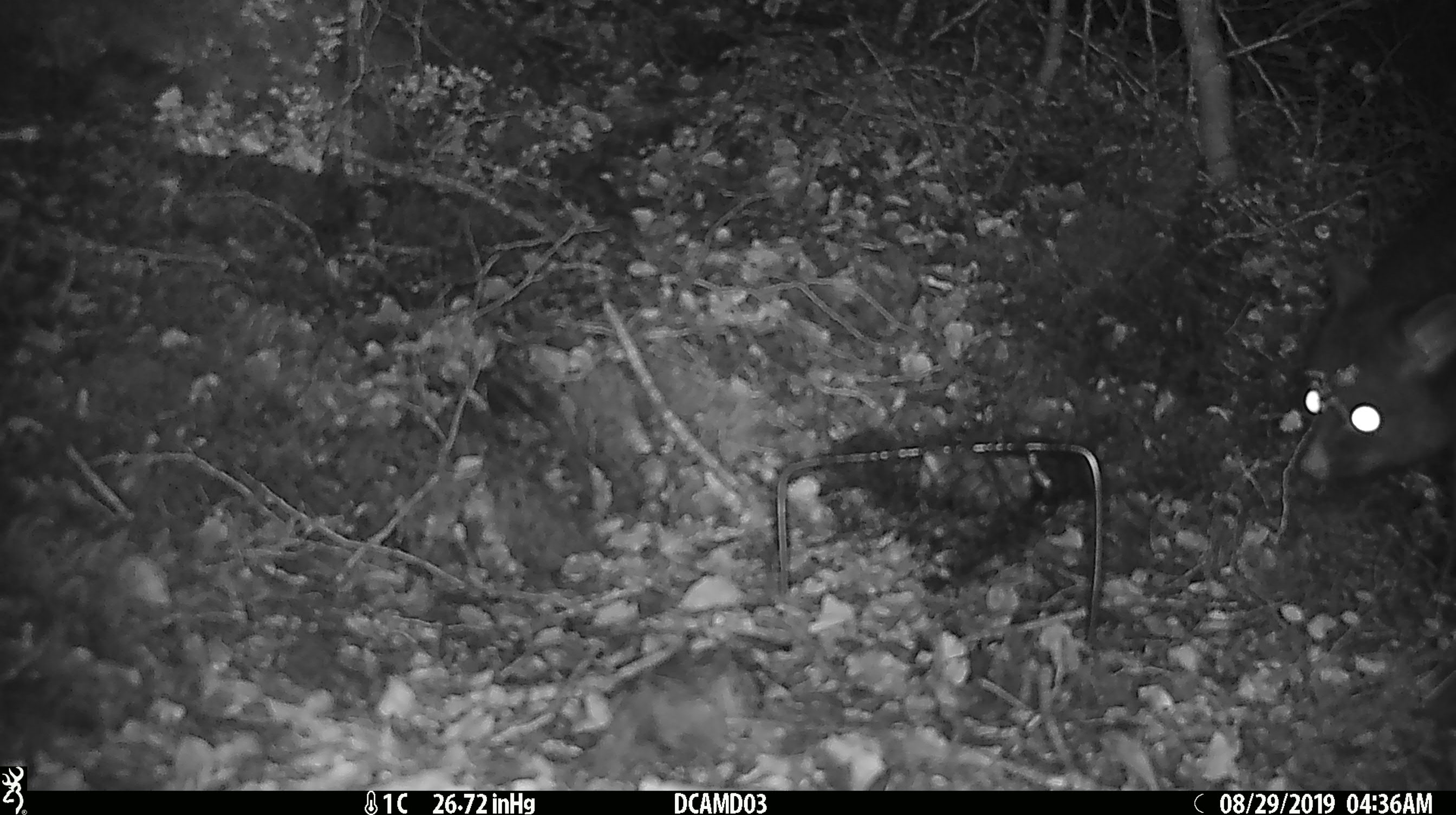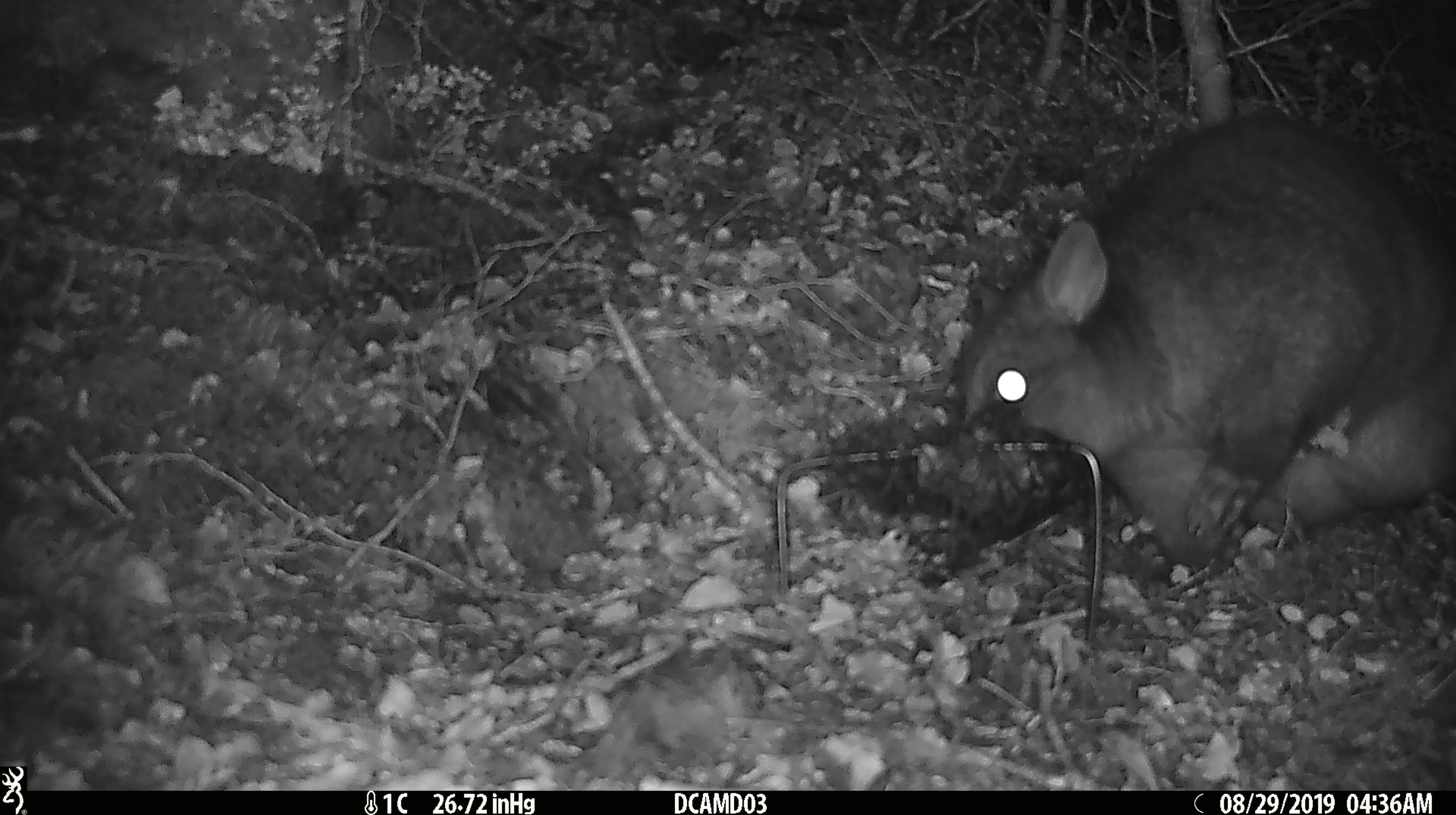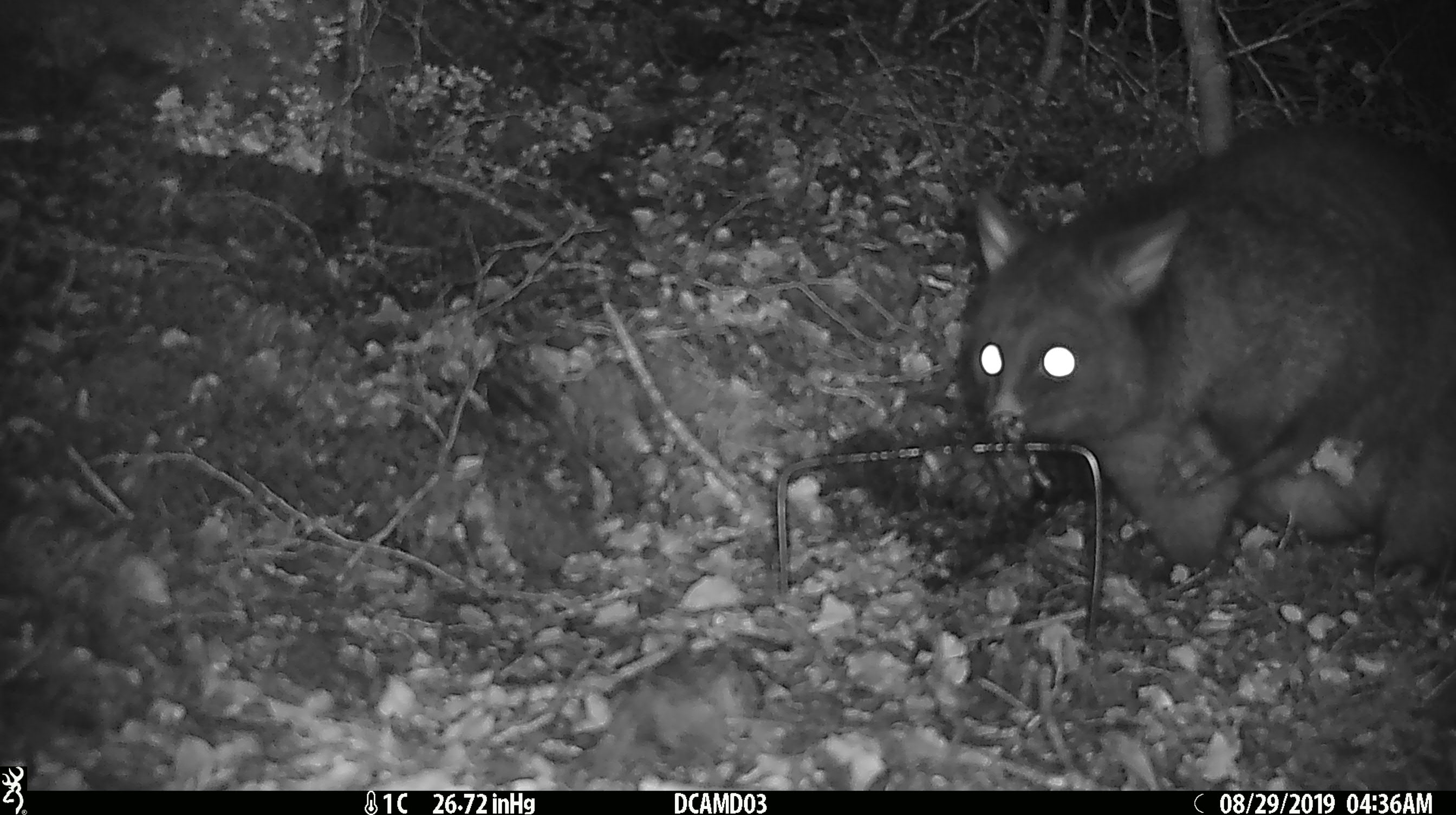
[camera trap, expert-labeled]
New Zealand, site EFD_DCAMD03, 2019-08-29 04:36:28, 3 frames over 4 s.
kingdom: Animalia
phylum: Chordata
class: Mammalia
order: Diprotodontia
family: Phalangeridae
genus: Trichosurus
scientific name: Trichosurus vulpecula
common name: common brushtail possum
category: possum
Possum (common brushtail possum) (Trichosurus vulpecula).